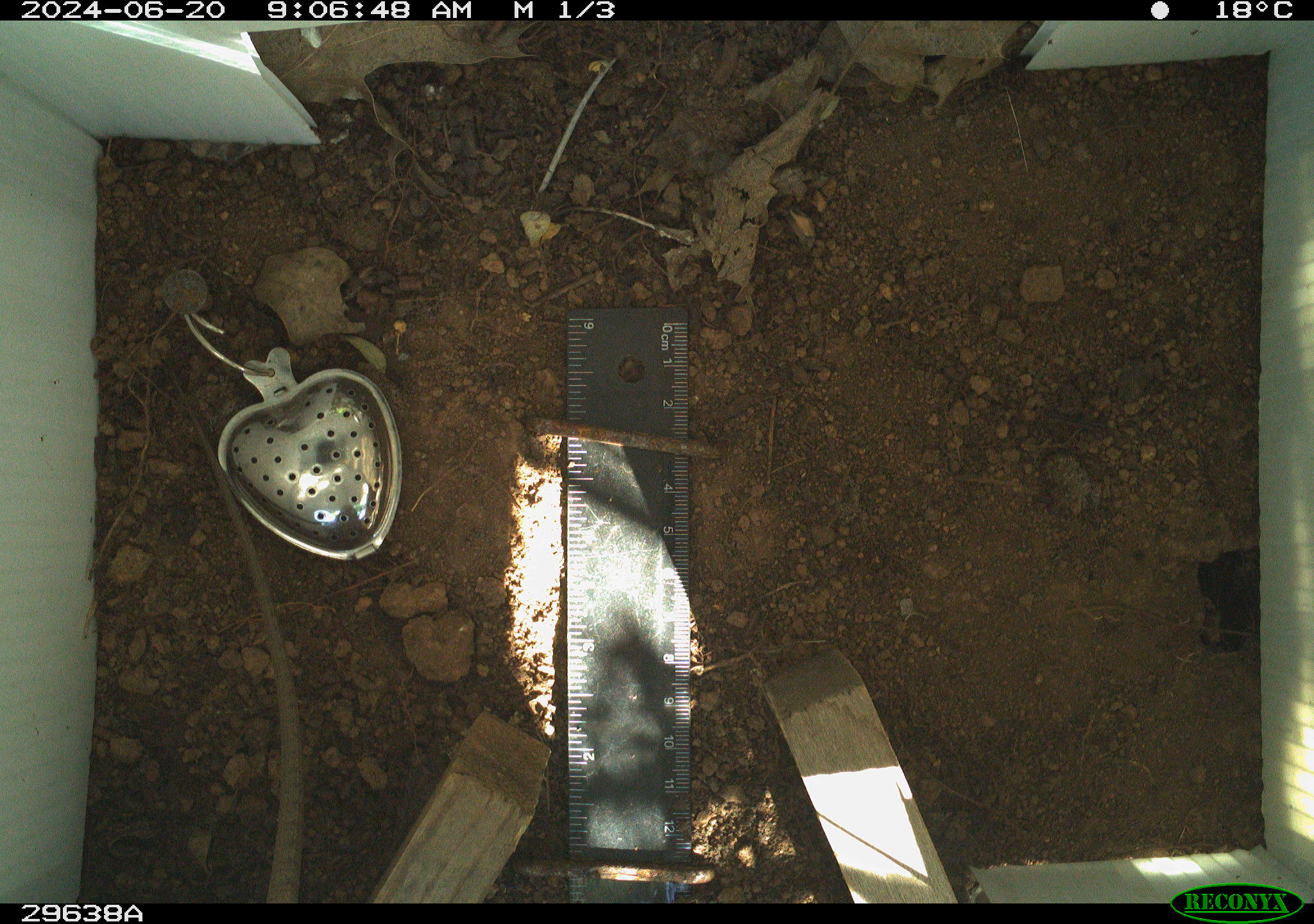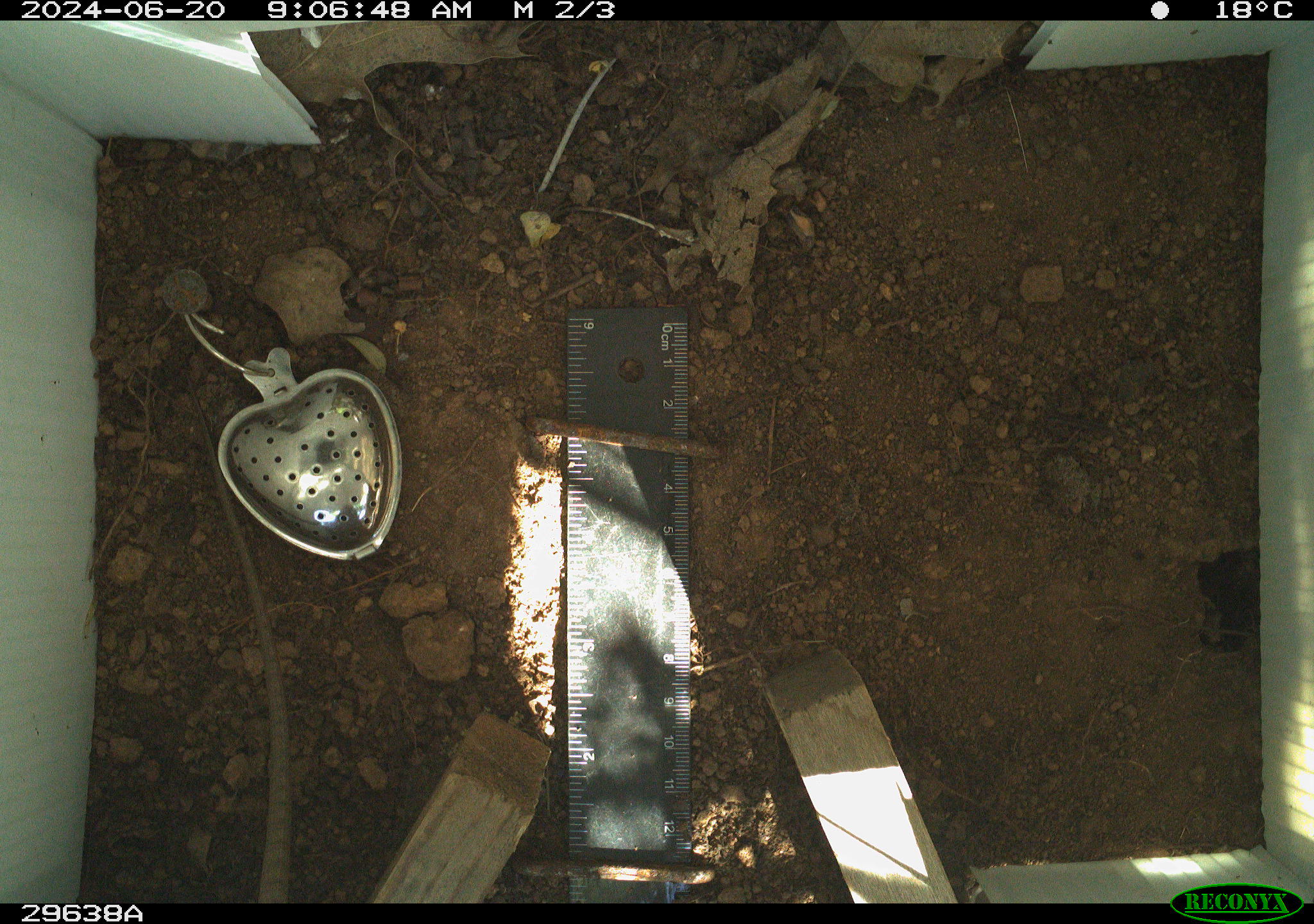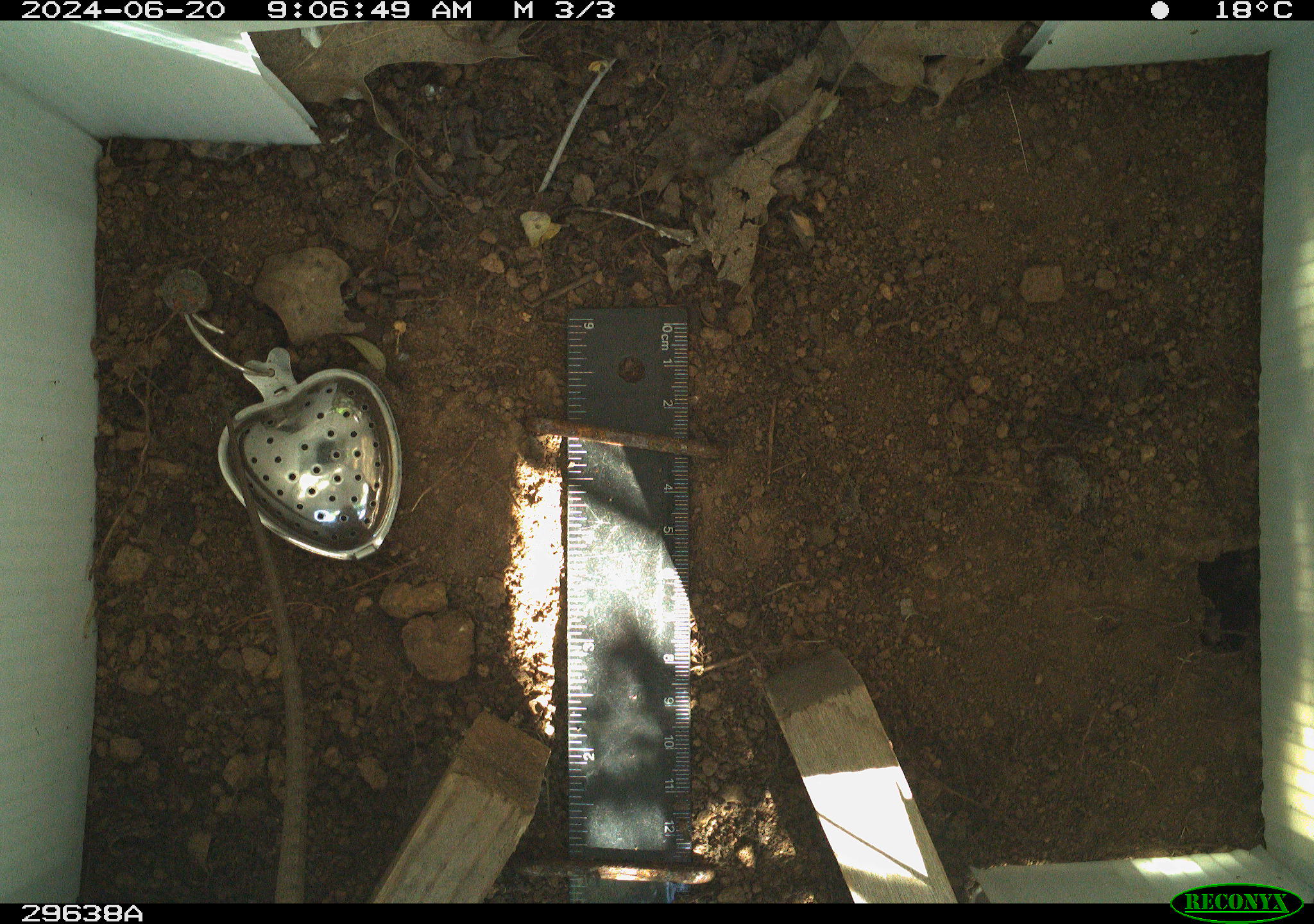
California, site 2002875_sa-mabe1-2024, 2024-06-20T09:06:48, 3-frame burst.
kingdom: Animalia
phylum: Chordata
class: Reptilia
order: Squamata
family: Anguidae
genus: Elgaria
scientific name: Elgaria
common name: alligator lizards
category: elgaria species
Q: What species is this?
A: Elgaria species (alligator lizards) (Elgaria).